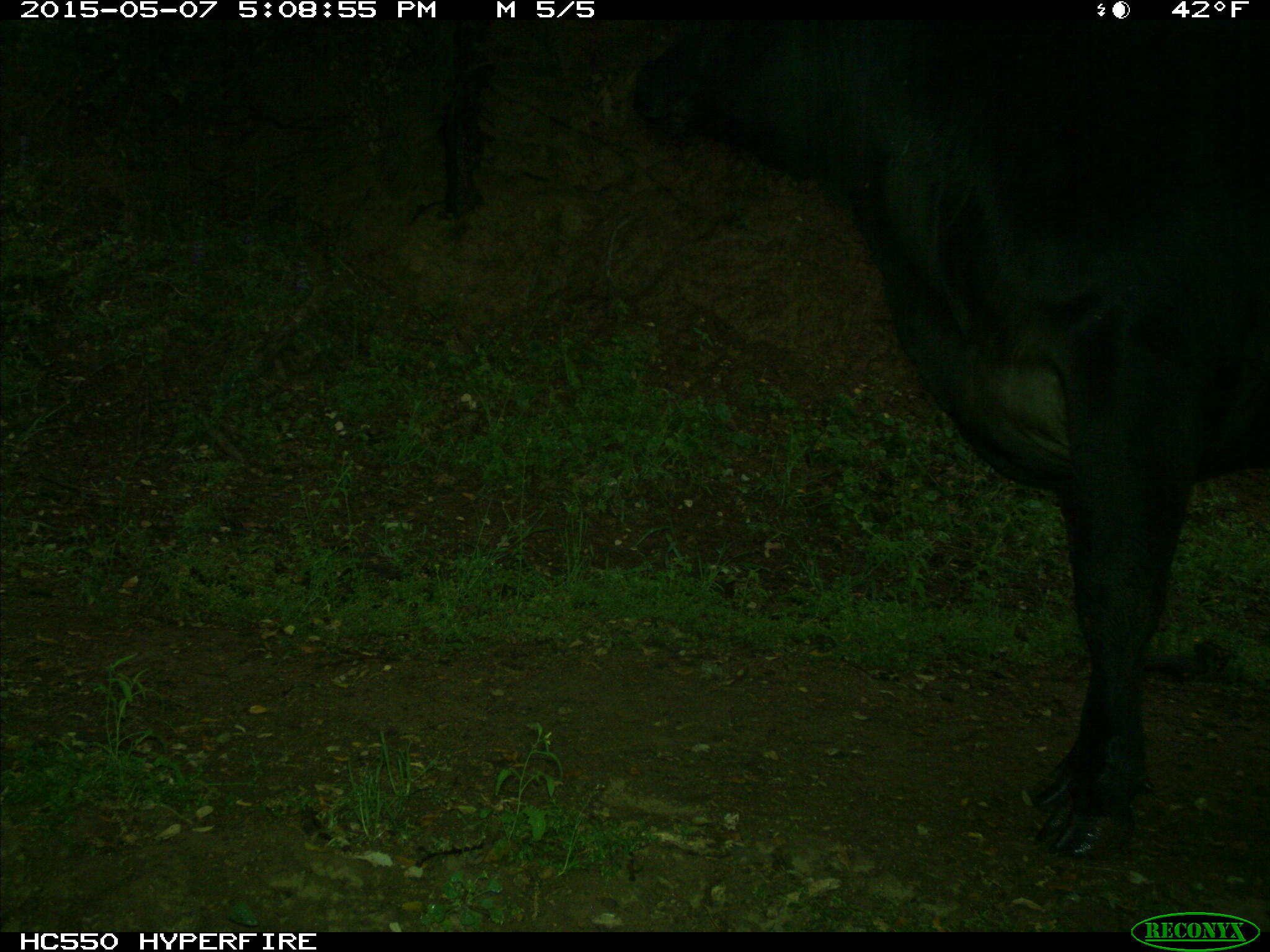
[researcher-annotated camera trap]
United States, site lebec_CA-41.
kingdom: Animalia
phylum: Chordata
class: Mammalia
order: Artiodactyla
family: Bovidae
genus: Bos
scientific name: Bos taurus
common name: domestic cow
Bos taurus (domestic cow).